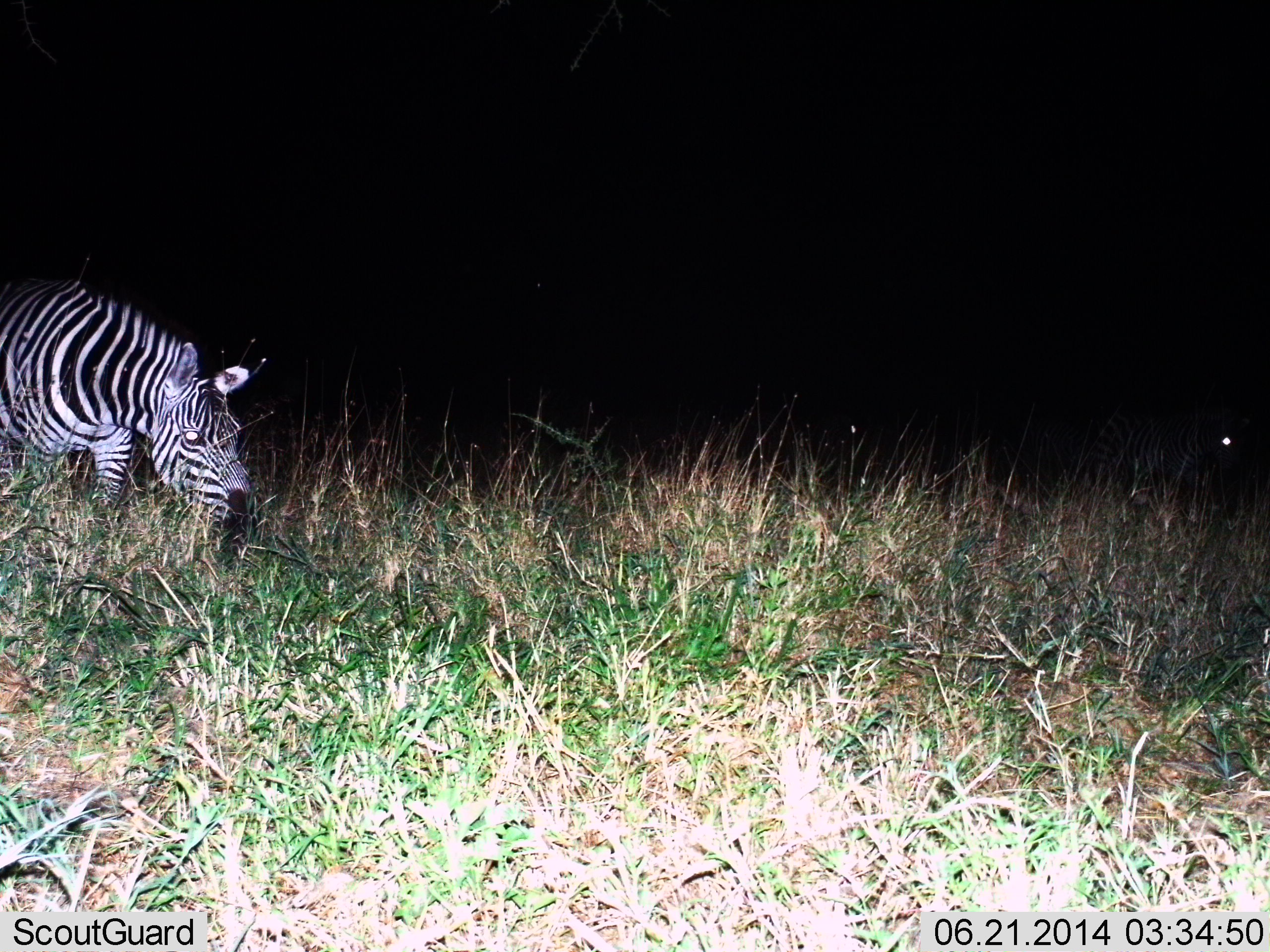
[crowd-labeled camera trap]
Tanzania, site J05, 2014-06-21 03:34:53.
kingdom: Animalia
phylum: Chordata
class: Mammalia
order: Perissodactyla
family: Equidae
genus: Equus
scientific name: Equus quagga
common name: plains zebra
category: zebra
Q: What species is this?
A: Zebra (plains zebra) (Equus quagga).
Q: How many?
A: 1.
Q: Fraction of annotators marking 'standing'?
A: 20%.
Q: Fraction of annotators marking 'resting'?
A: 10%.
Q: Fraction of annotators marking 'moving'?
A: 50%.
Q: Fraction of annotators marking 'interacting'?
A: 0%.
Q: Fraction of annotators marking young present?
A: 0%.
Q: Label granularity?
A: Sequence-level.